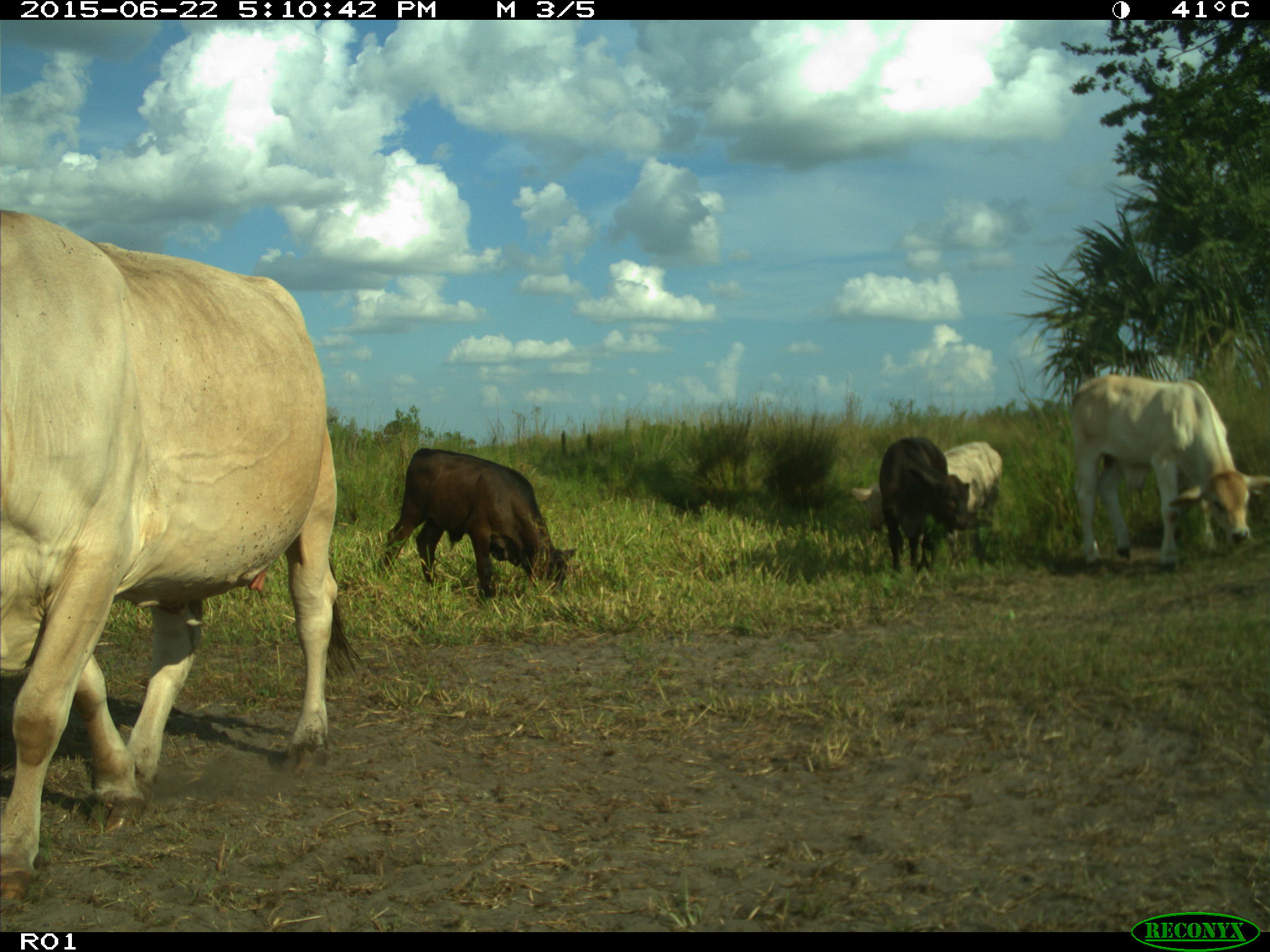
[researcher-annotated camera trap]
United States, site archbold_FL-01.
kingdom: Animalia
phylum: Chordata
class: Mammalia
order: Artiodactyla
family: Bovidae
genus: Bos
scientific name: Bos taurus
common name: domestic cow